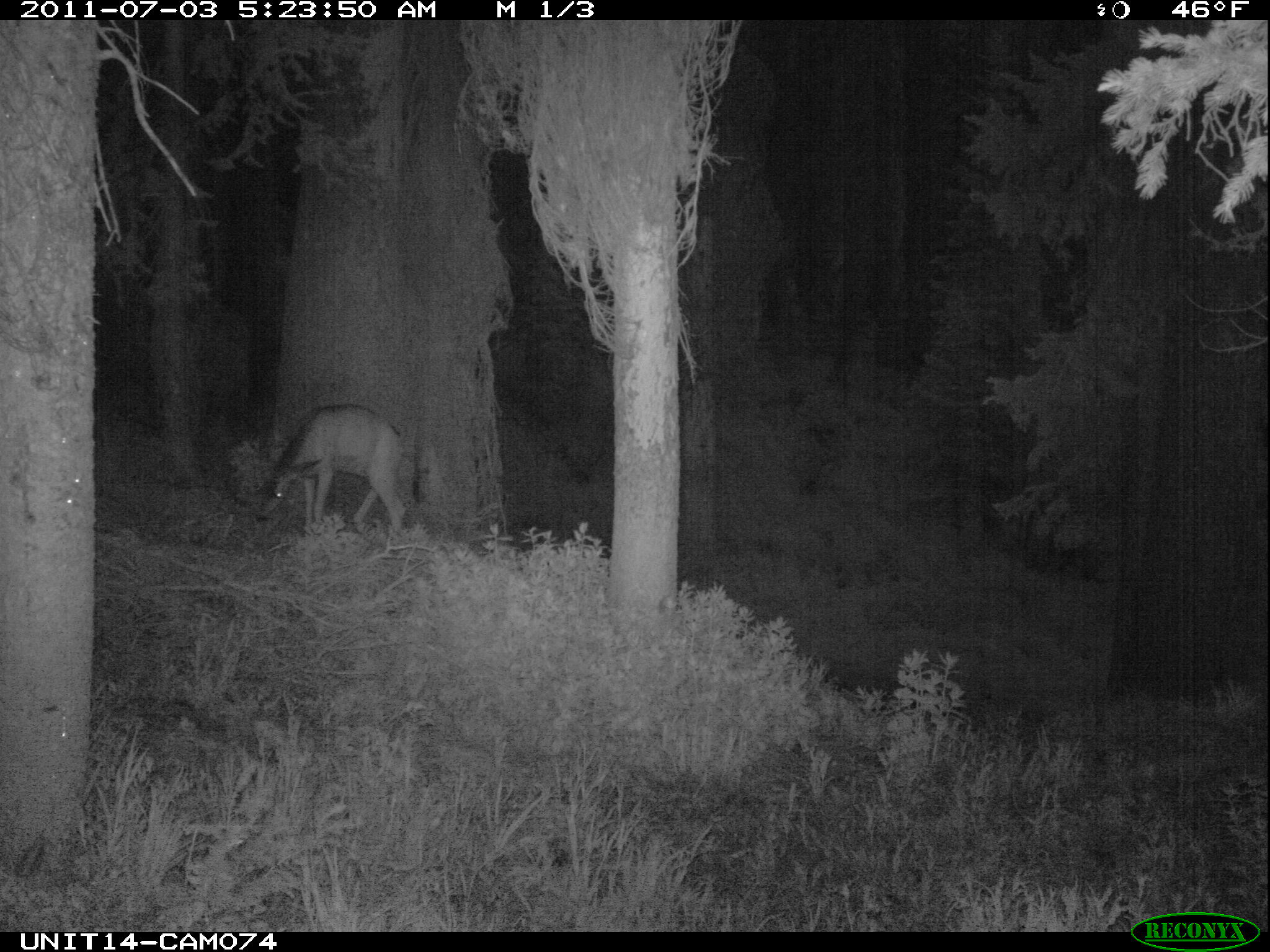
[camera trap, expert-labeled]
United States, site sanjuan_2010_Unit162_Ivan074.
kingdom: Animalia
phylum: Chordata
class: Mammalia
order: Artiodactyla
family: Cervidae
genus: Odocoileus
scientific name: Odocoileus hemionus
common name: mule deer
Odocoileus hemionus (mule deer).